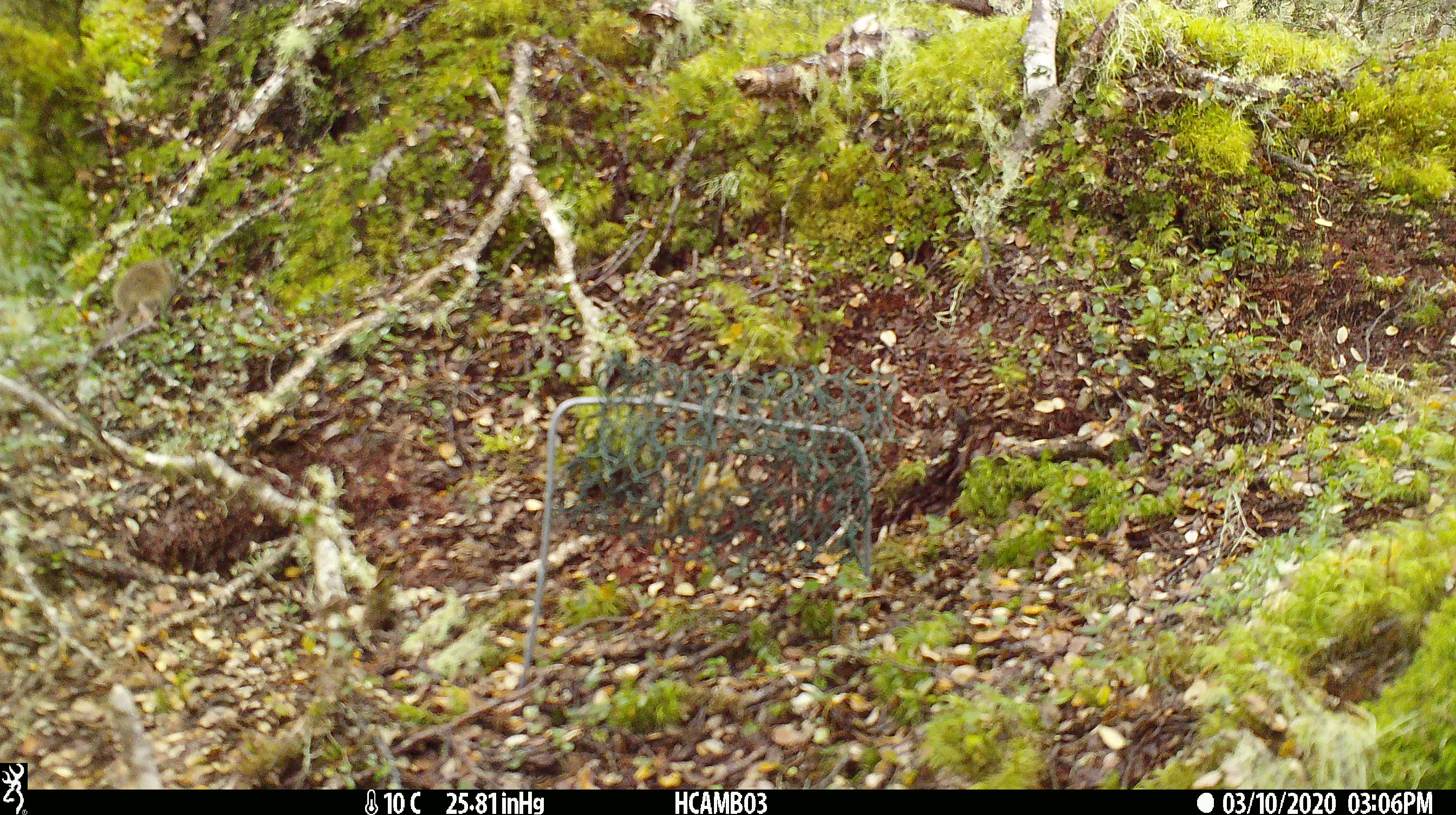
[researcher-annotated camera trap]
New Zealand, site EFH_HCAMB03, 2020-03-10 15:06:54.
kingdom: Animalia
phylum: Chordata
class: Mammalia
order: Rodentia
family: Muridae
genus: Mus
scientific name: Mus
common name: mouse